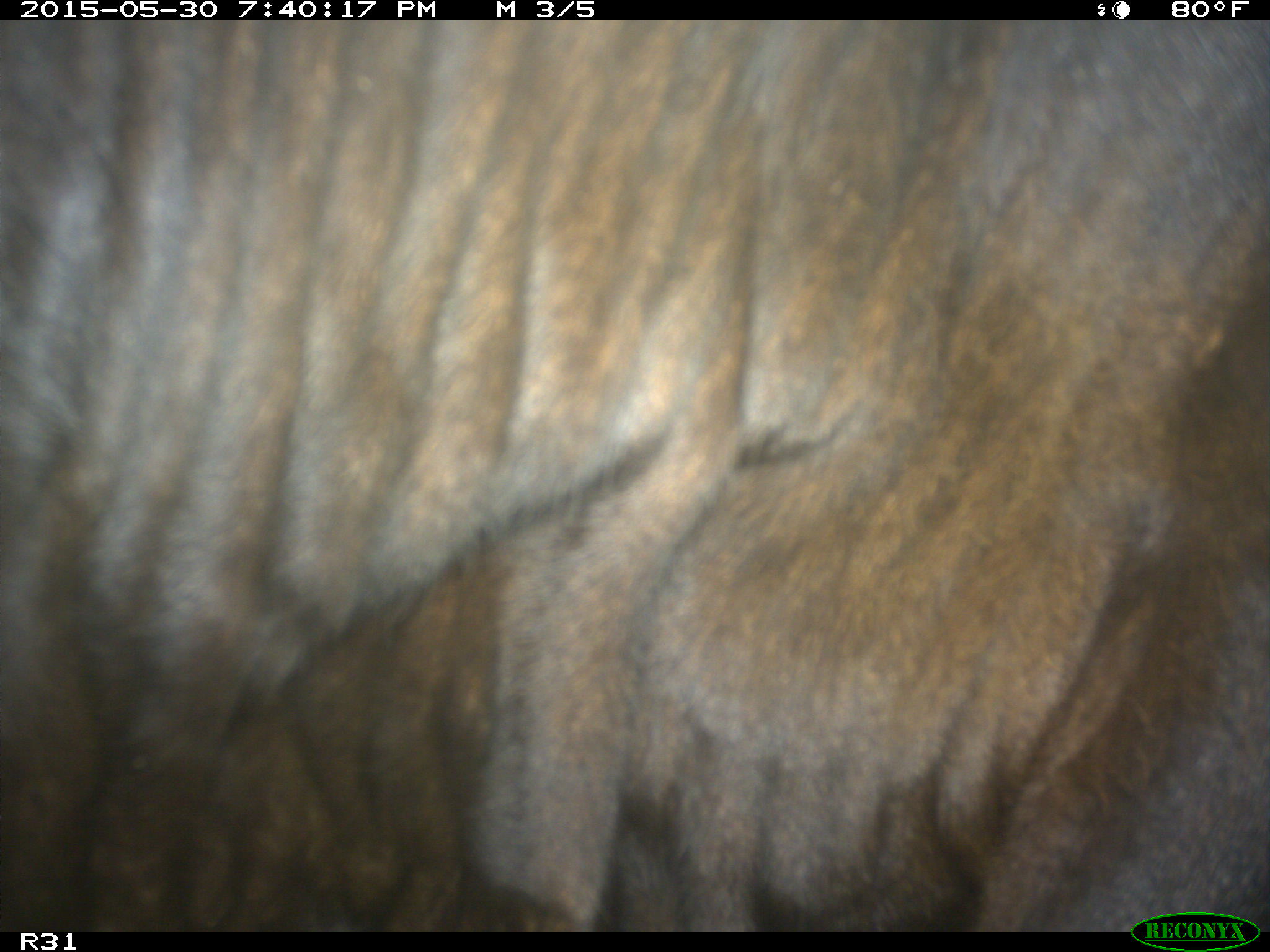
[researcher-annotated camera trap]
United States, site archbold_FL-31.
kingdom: Animalia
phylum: Chordata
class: Mammalia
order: Artiodactyla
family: Bovidae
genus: Bos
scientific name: Bos taurus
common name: domestic cow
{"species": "Bos taurus (domestic cow)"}